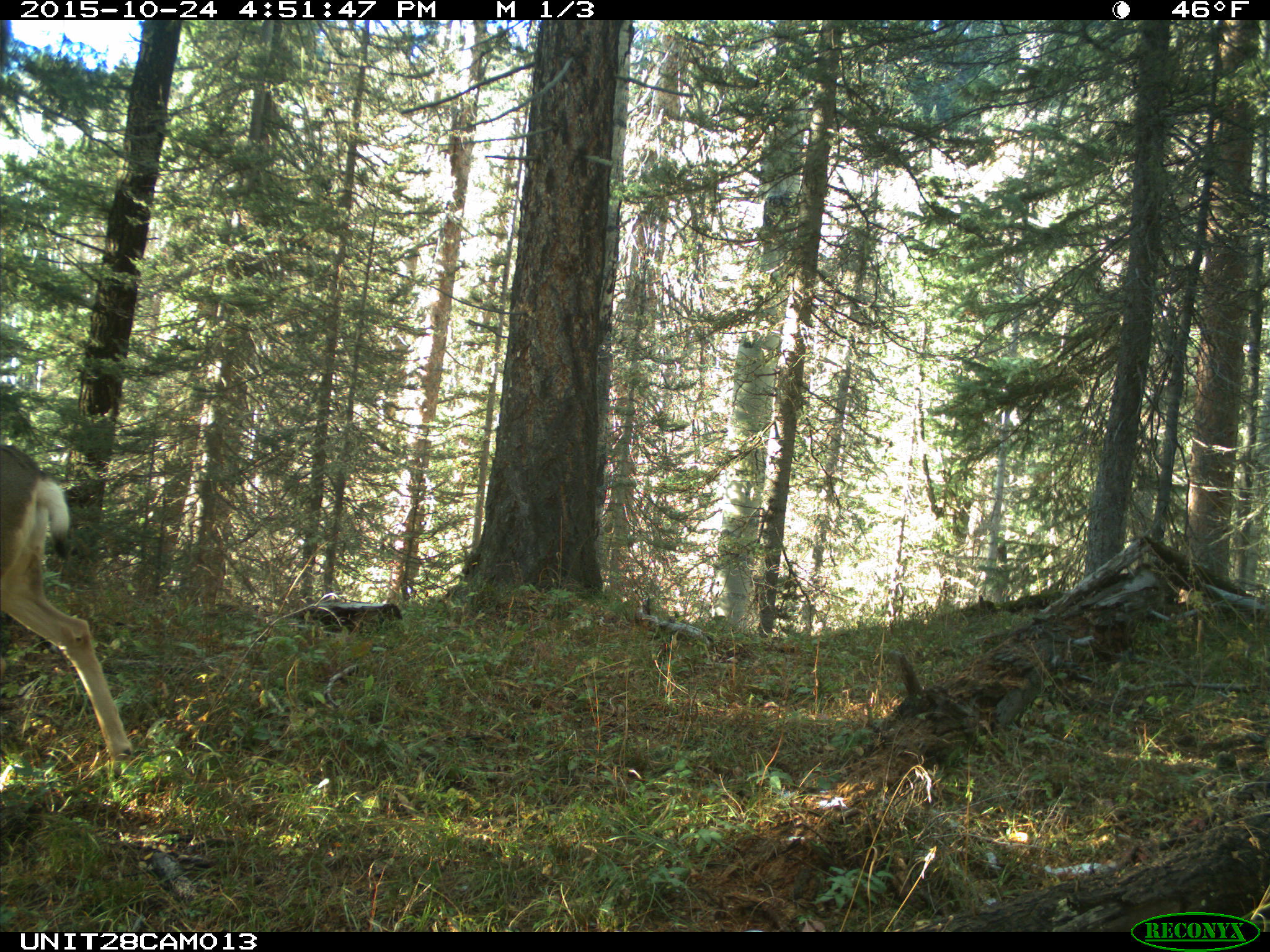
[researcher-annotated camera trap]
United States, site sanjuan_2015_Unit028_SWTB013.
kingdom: Animalia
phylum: Chordata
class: Mammalia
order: Artiodactyla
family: Cervidae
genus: Odocoileus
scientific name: Odocoileus hemionus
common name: mule deer